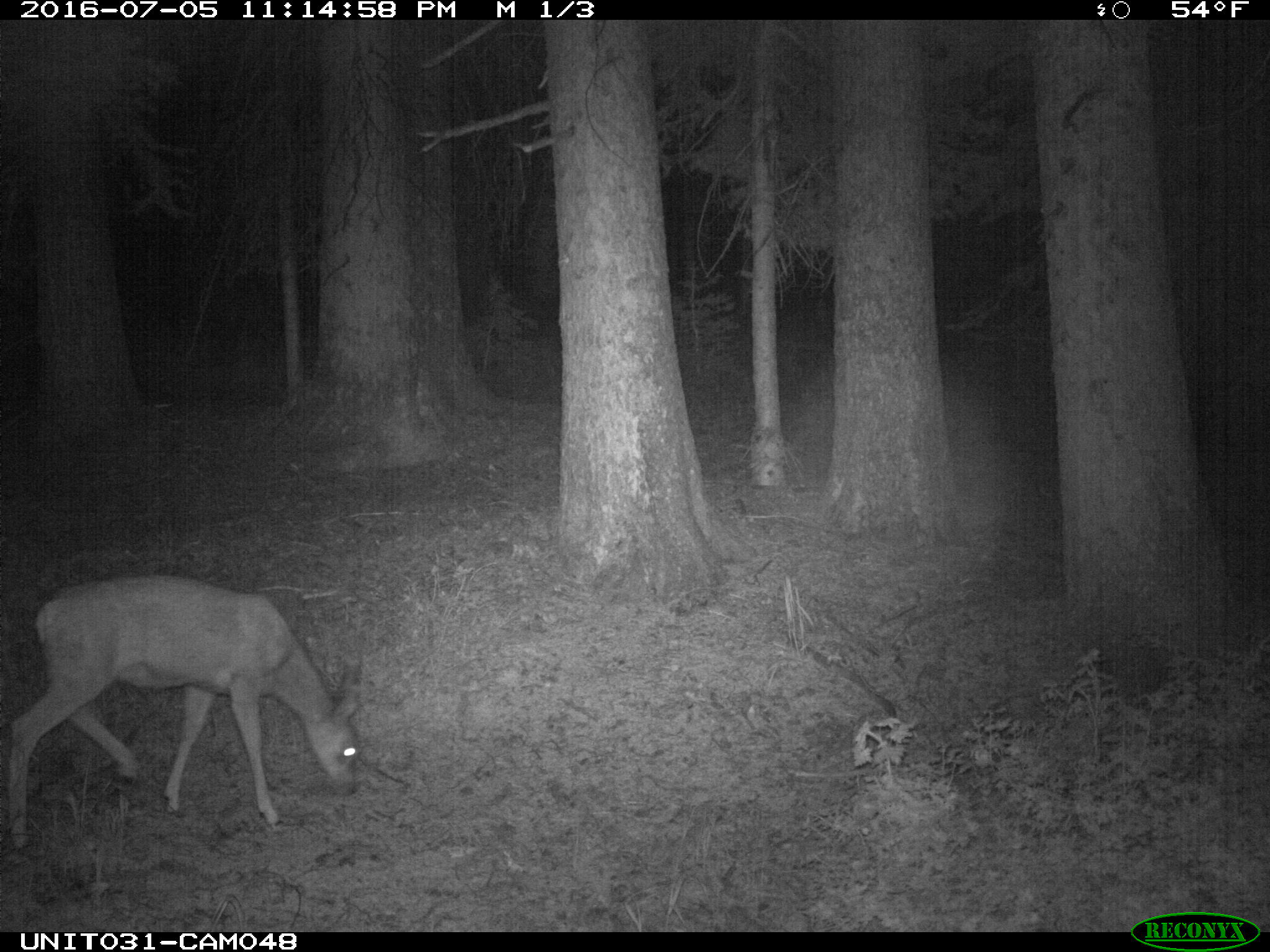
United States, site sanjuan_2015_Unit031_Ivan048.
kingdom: Animalia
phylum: Chordata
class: Mammalia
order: Artiodactyla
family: Cervidae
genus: Odocoileus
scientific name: Odocoileus hemionus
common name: mule deer